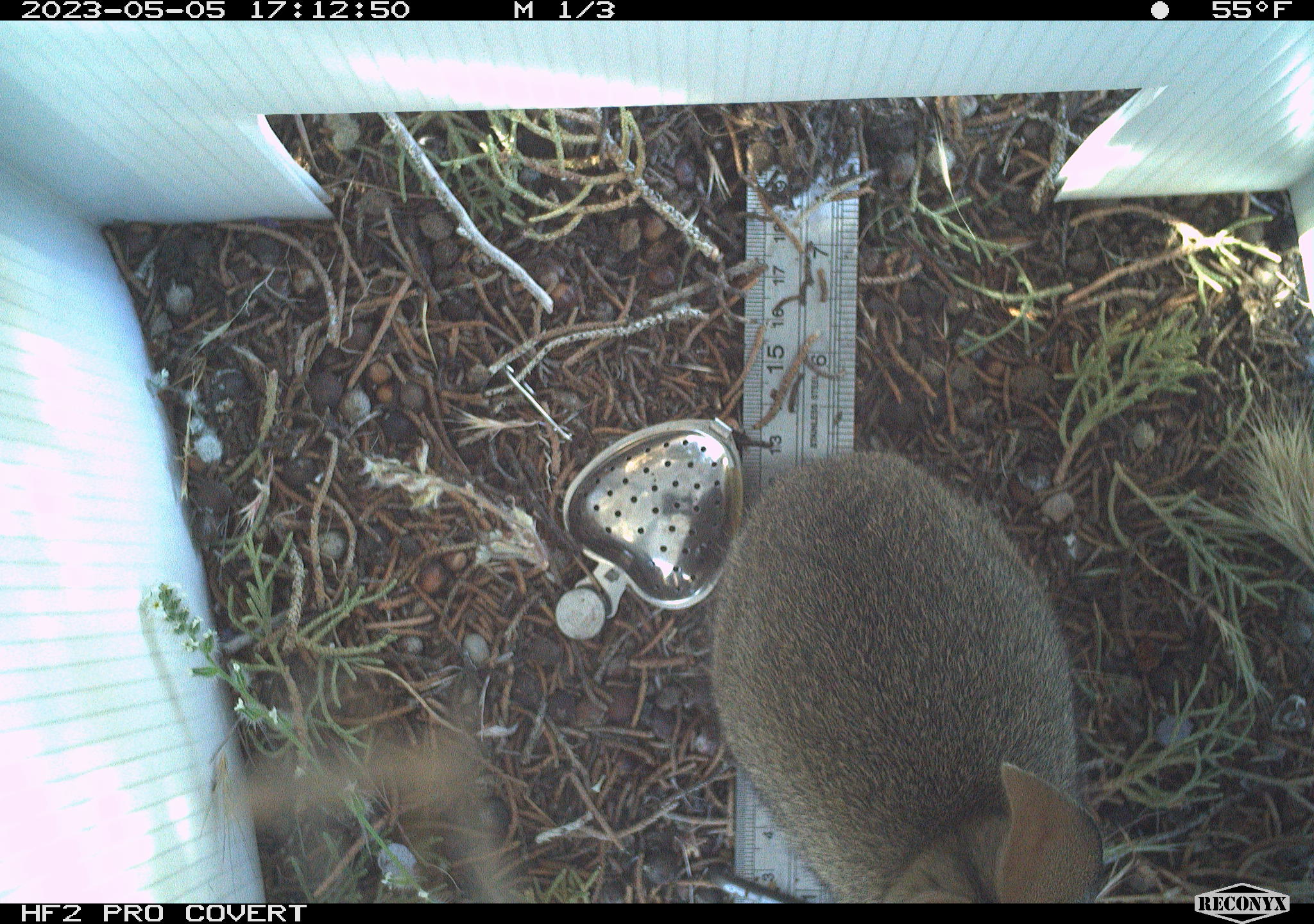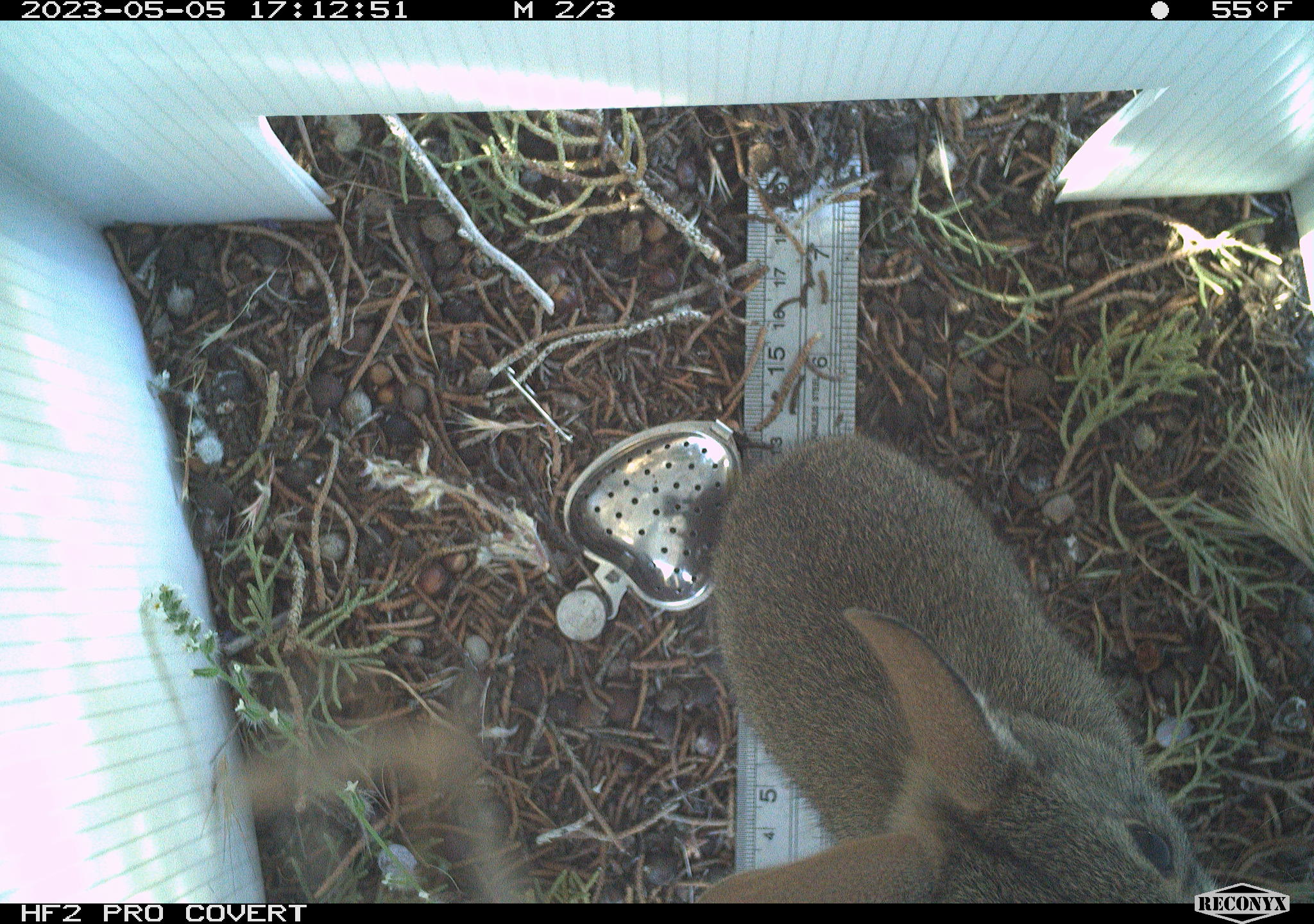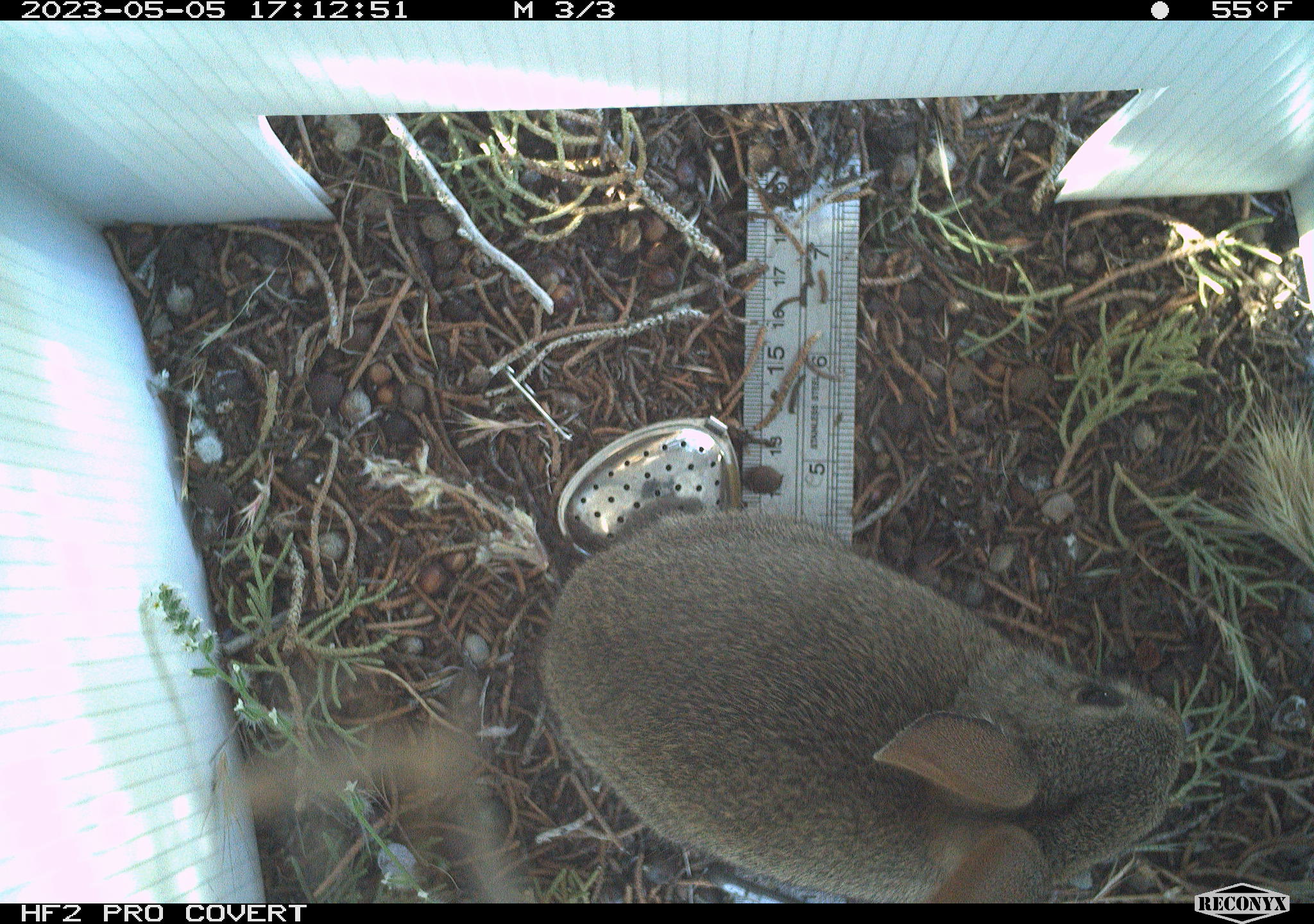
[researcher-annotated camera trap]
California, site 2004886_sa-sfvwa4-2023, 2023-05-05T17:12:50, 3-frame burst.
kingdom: Animalia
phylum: Chordata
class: Mammalia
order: Lagomorpha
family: Leporidae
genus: Sylvilagus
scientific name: Sylvilagus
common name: cottontail rabbits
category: sylvilagus species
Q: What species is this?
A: Sylvilagus species (cottontail rabbits) (Sylvilagus).